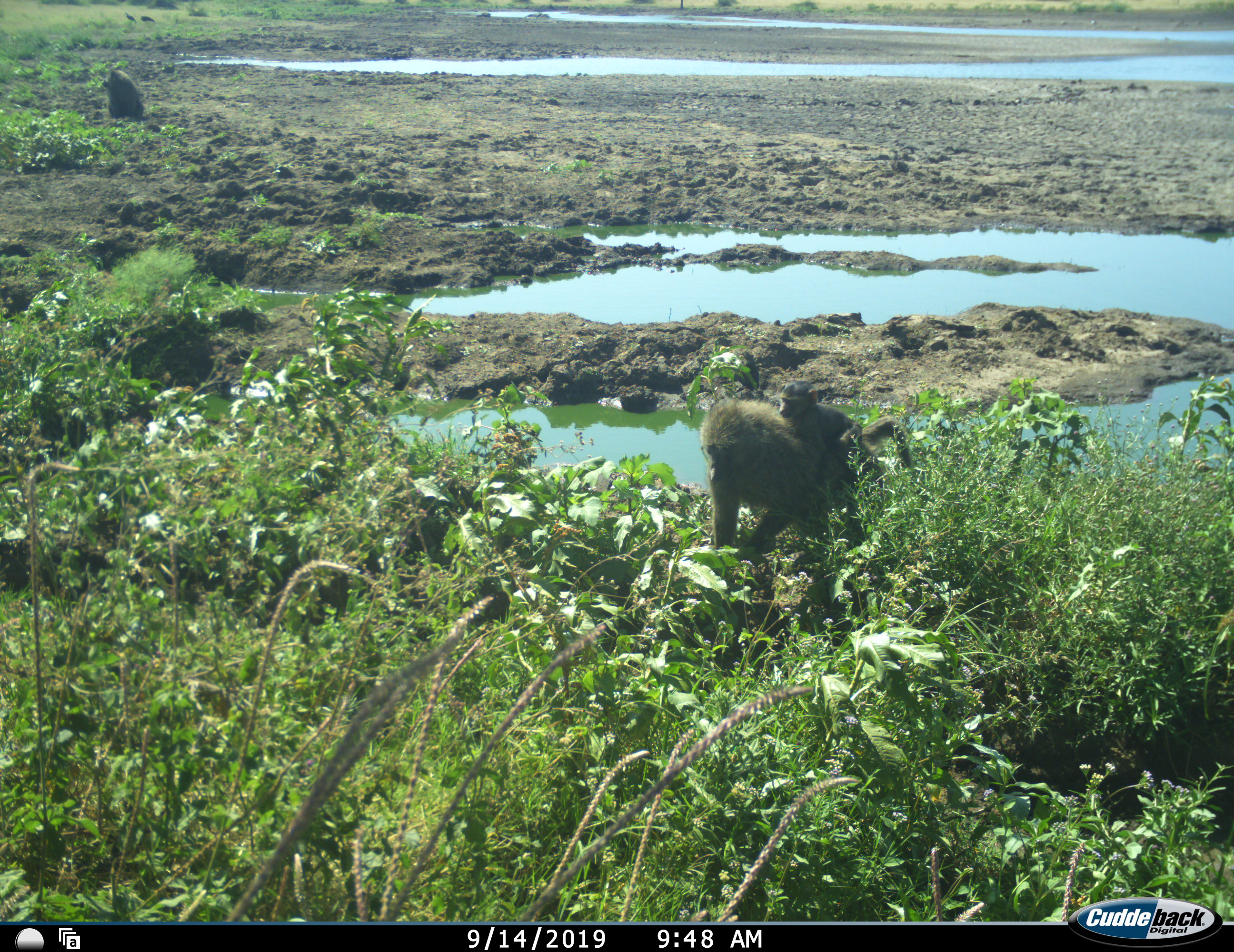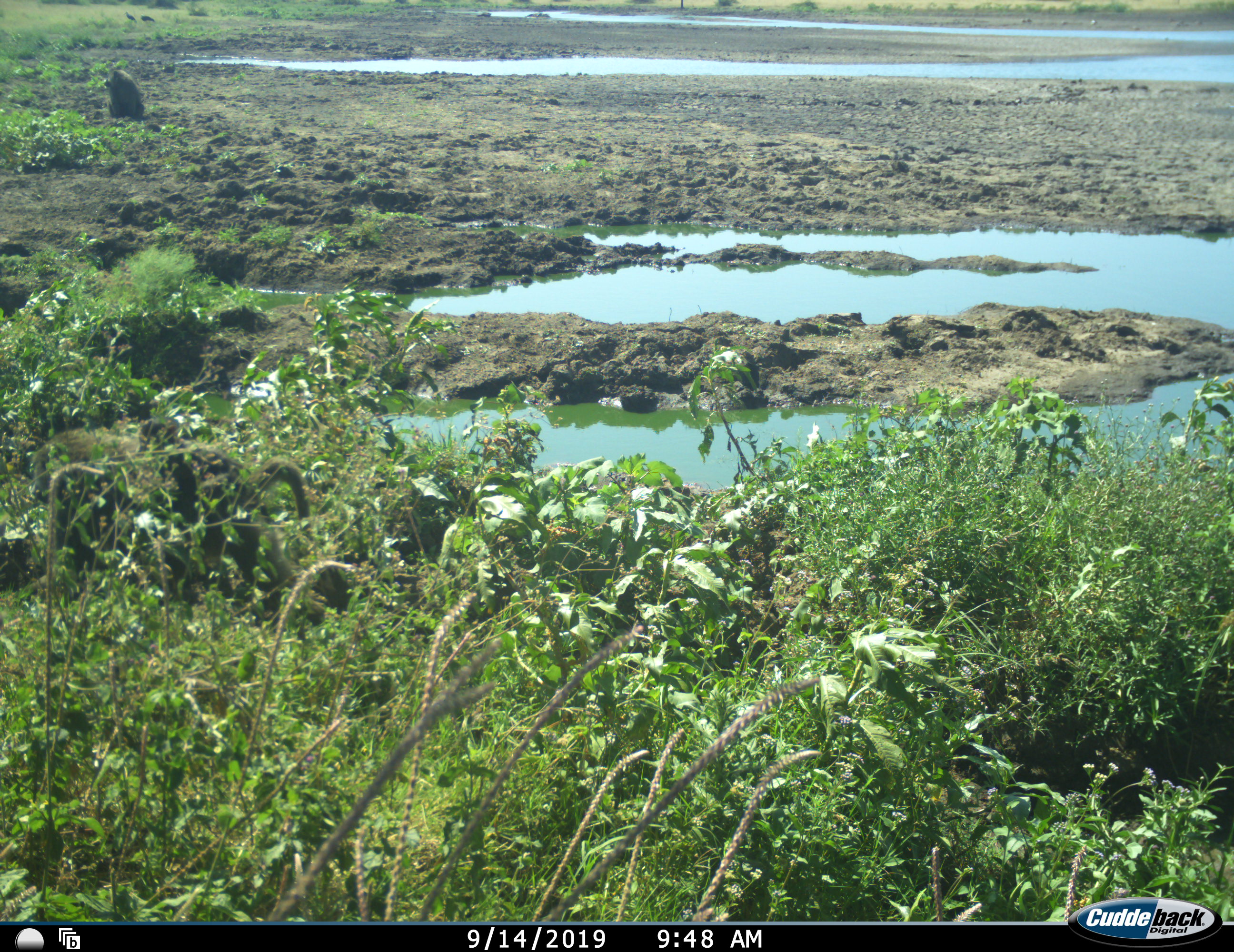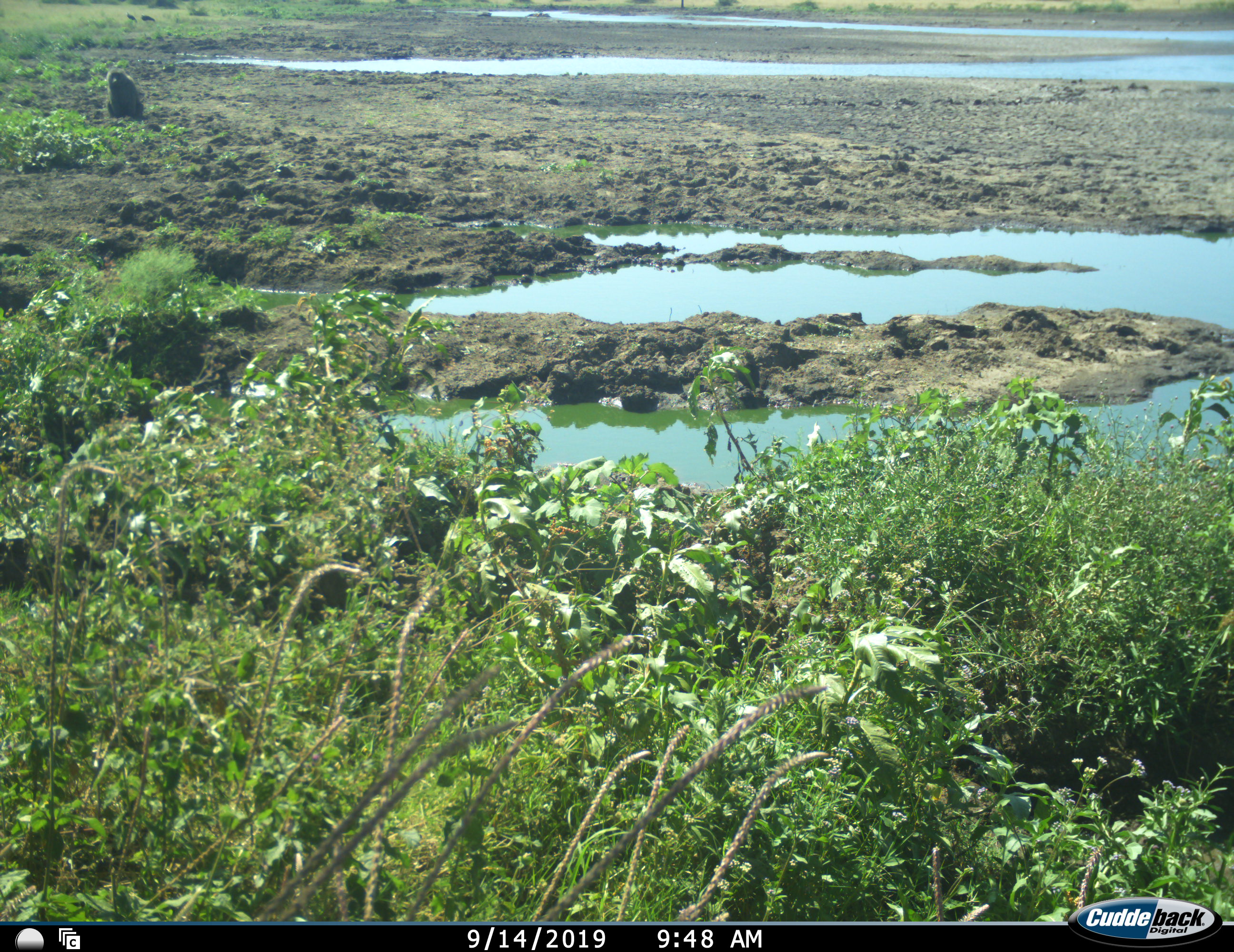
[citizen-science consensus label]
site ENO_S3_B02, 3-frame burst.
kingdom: Animalia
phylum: Chordata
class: Mammalia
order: Primates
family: Cercopithecidae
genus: Papio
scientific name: Papio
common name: baboon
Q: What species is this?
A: Baboon (Papio).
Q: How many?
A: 3.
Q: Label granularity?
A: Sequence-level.